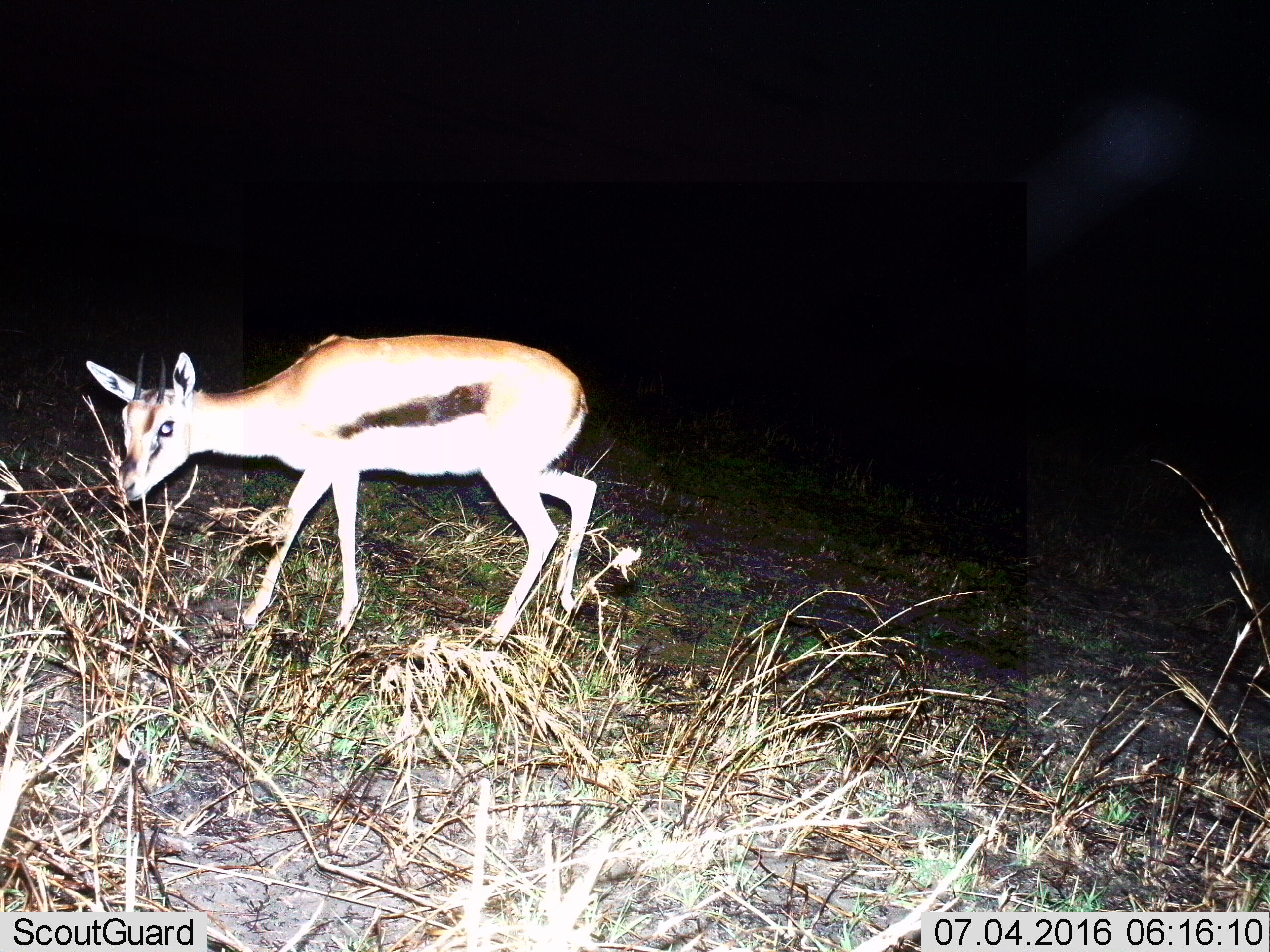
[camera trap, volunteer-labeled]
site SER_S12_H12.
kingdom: Animalia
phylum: Chordata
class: Mammalia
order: Artiodactyla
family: Bovidae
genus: Eudorcas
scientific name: Eudorcas thomsonii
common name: thomson's gazelle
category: gazellethomsons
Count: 1.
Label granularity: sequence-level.